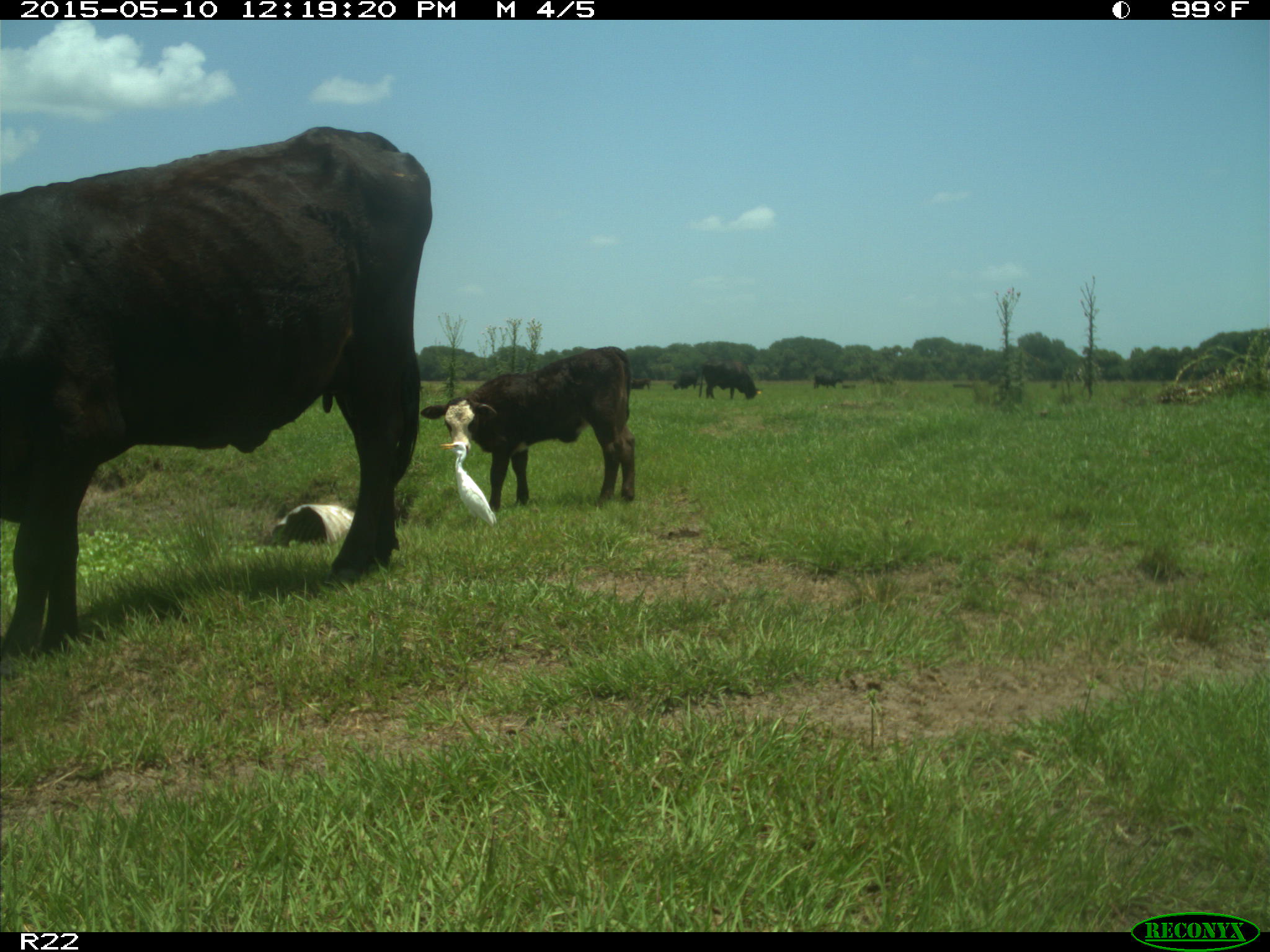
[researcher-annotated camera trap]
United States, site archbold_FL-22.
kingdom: Animalia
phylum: Chordata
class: Mammalia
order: Artiodactyla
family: Bovidae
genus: Bos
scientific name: Bos taurus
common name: domestic cow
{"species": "Bos taurus (domestic cow)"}